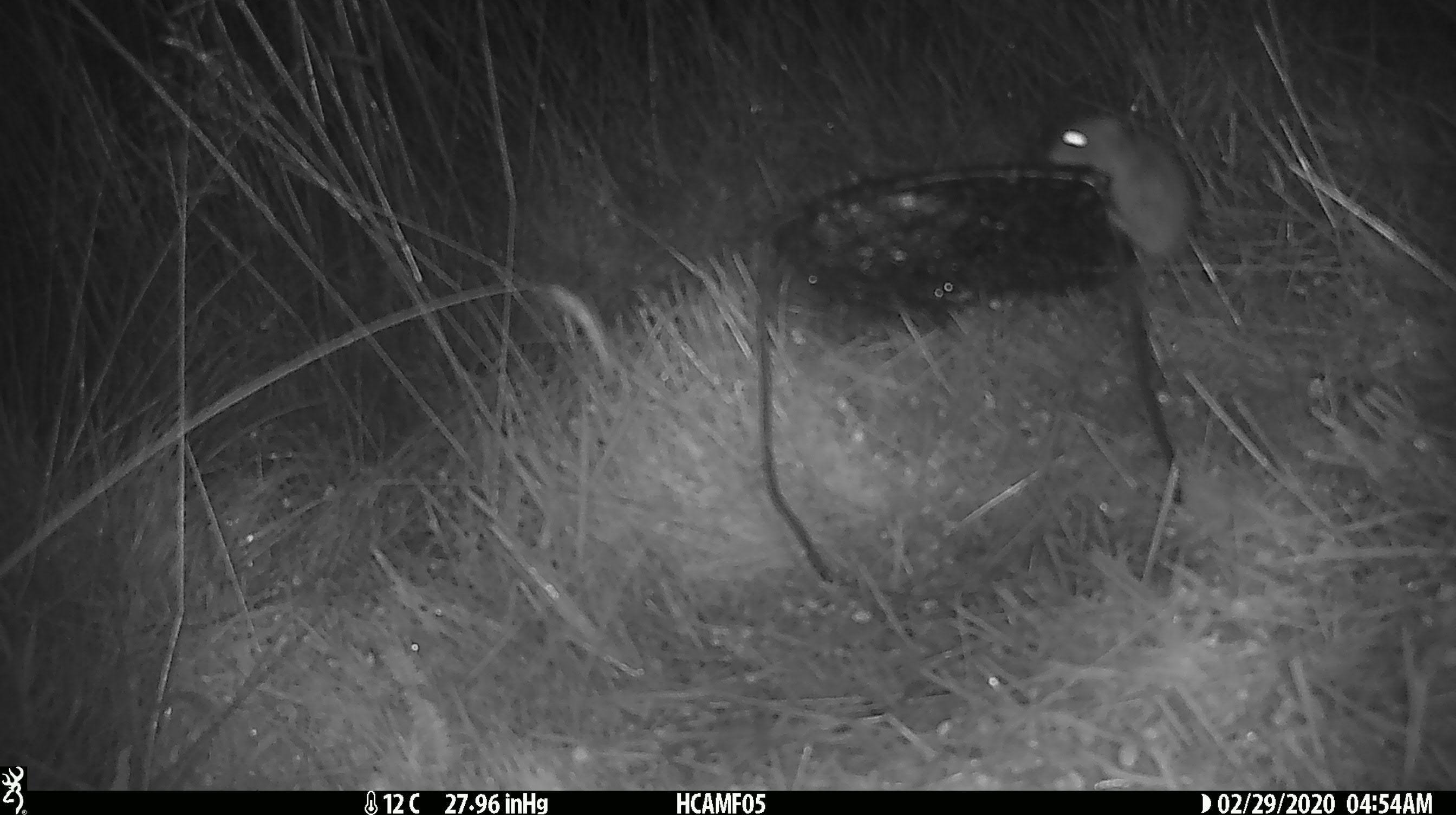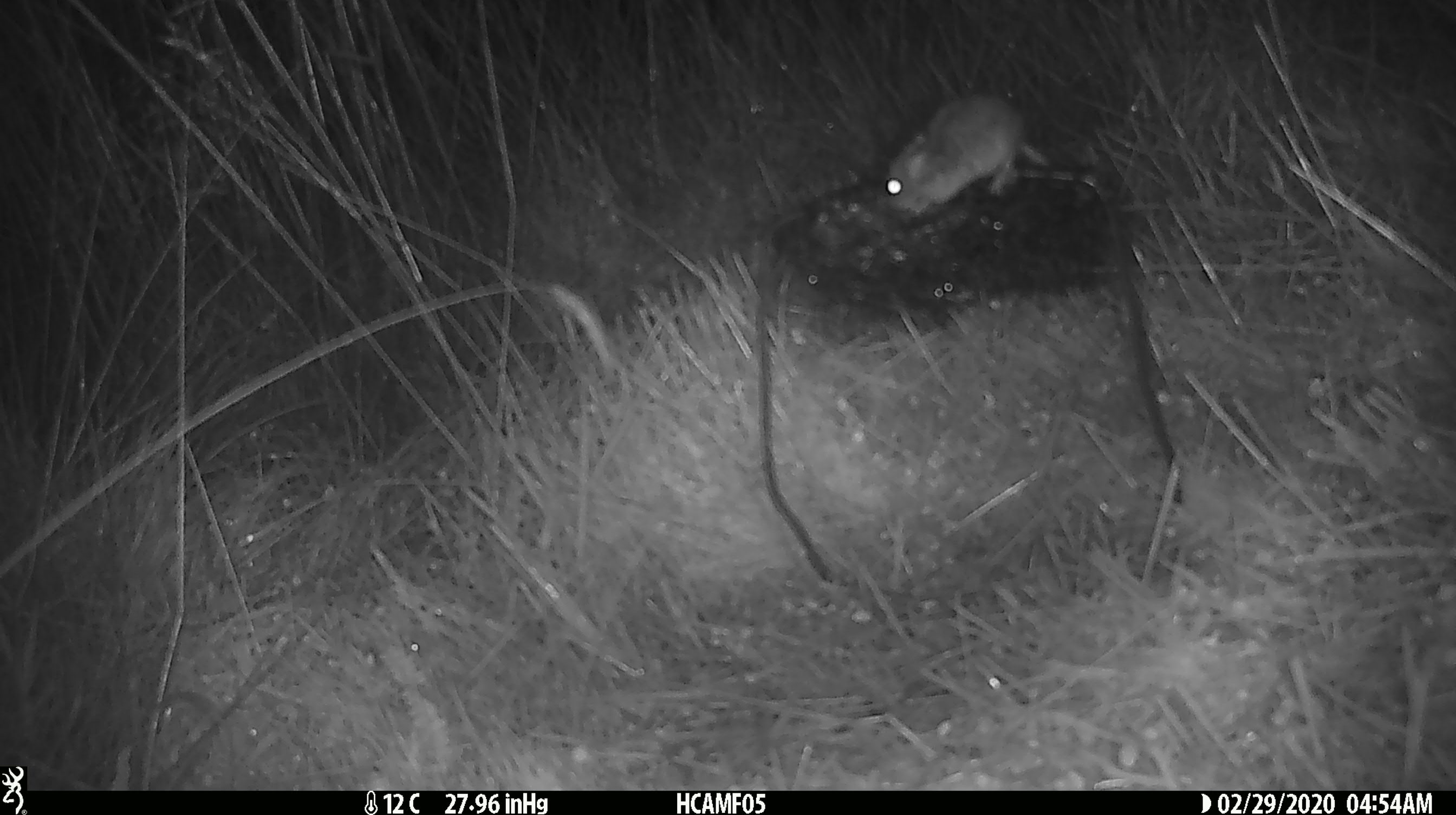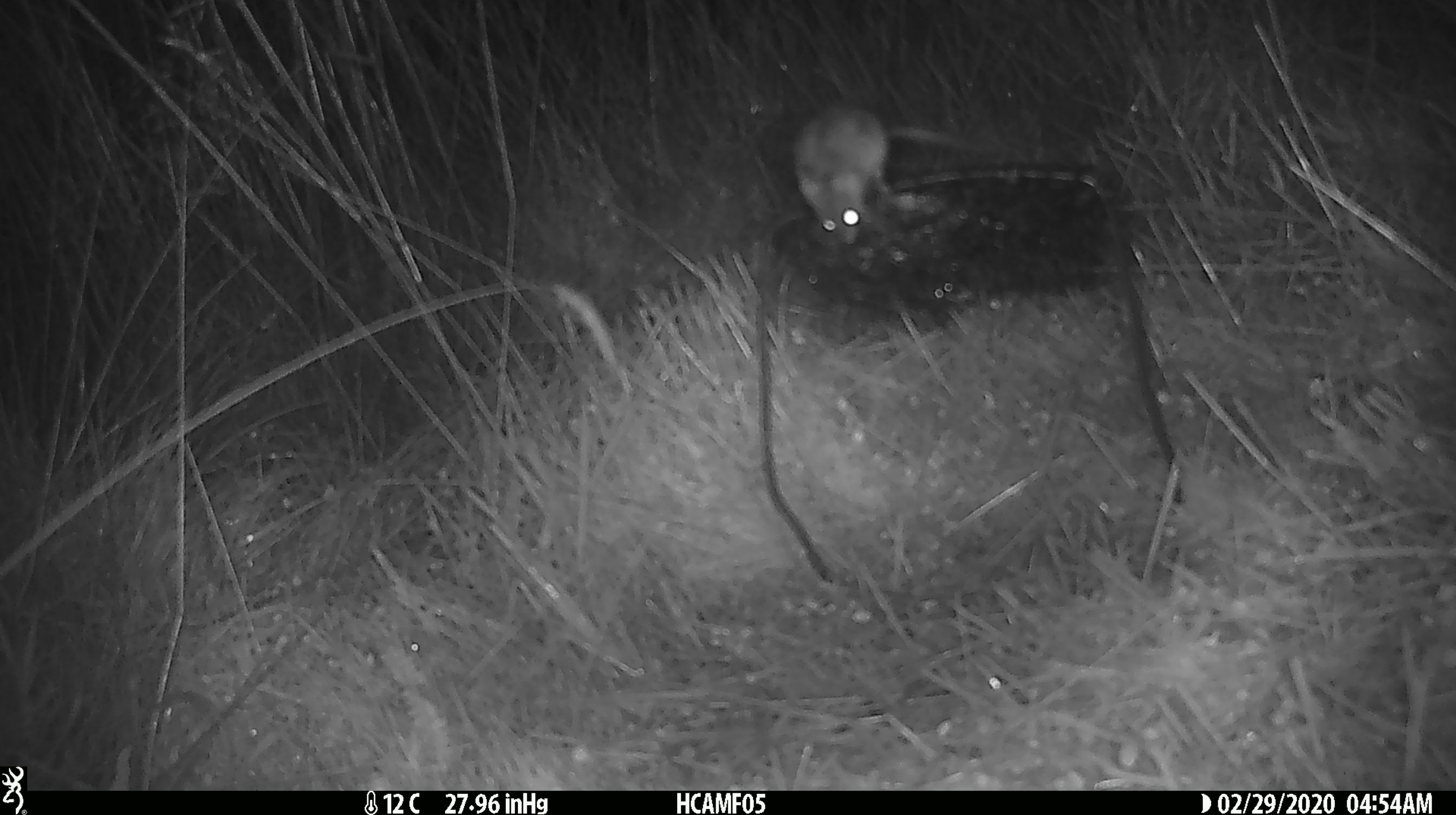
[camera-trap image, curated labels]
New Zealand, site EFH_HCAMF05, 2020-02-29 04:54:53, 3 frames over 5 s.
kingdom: Animalia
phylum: Chordata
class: Mammalia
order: Rodentia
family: Muridae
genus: Mus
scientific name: Mus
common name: mouse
Mouse (Mus).